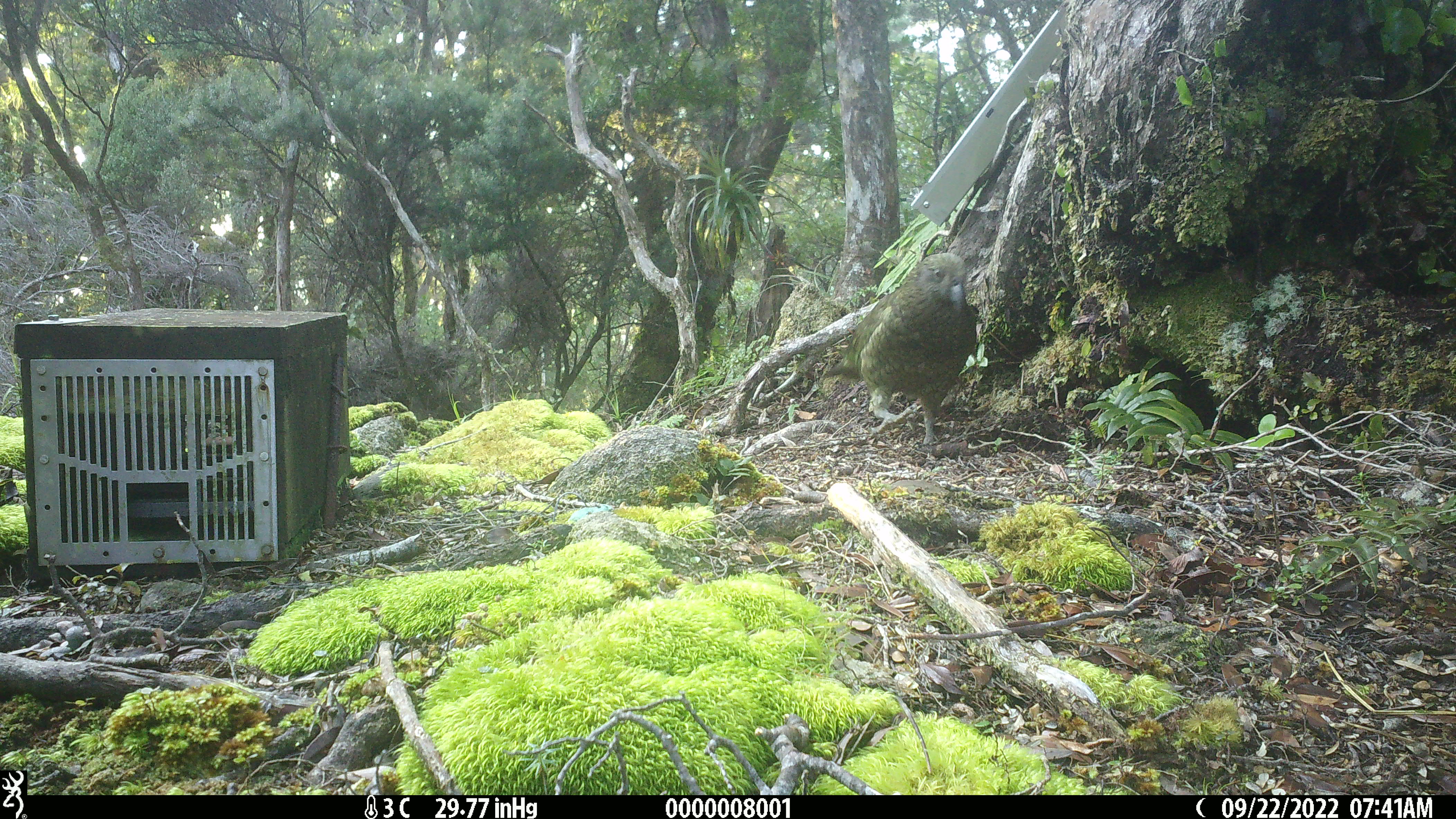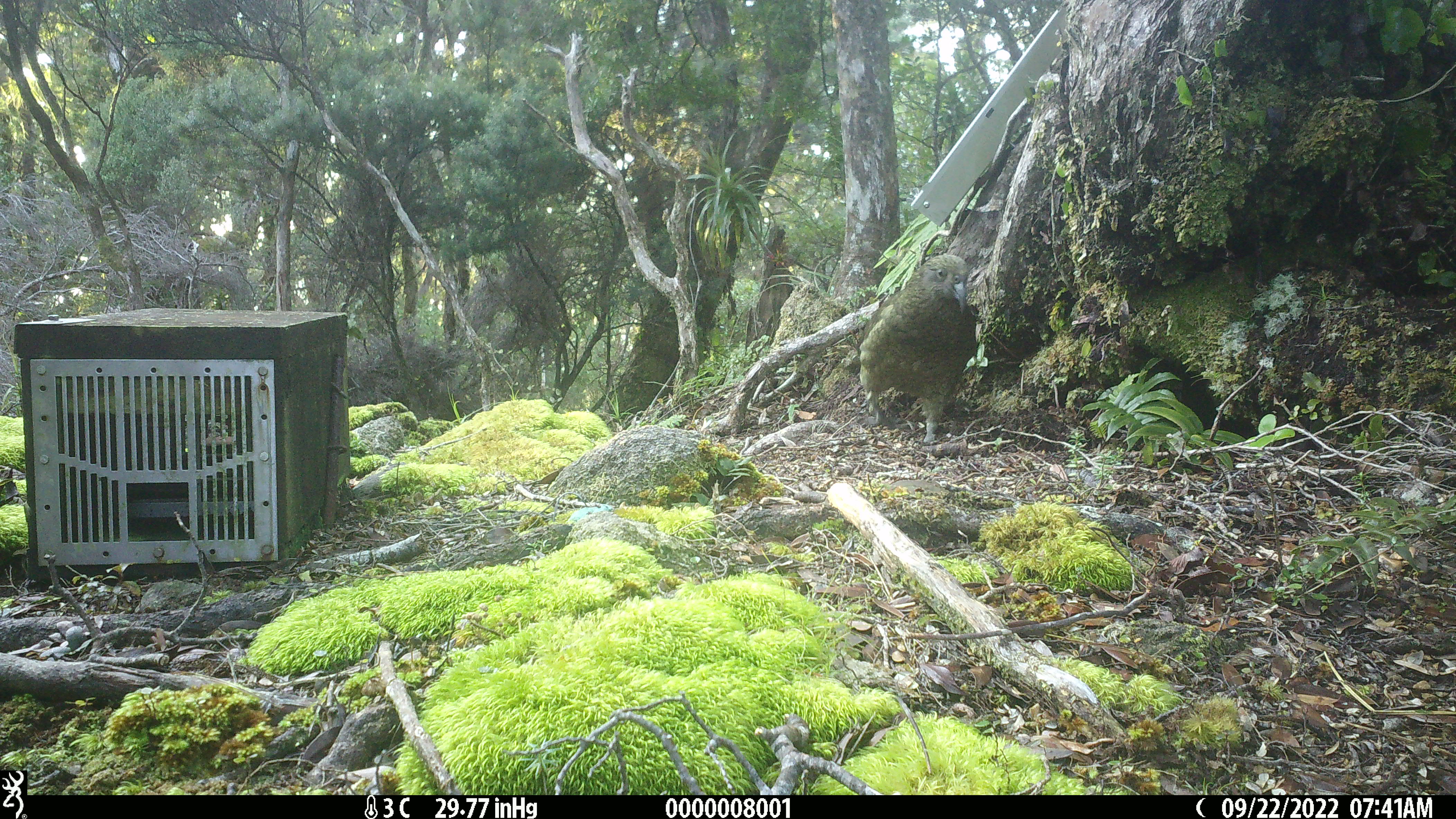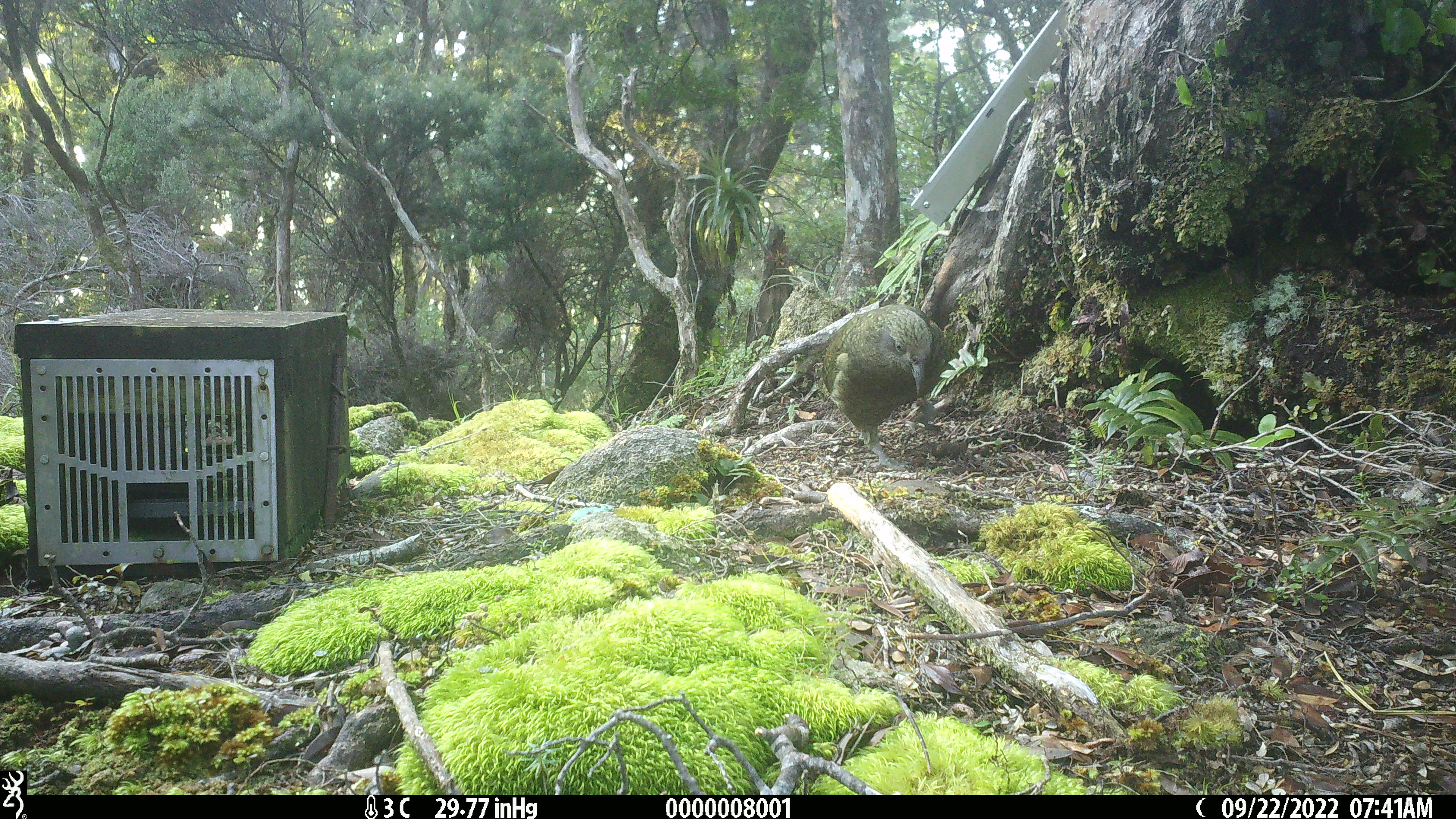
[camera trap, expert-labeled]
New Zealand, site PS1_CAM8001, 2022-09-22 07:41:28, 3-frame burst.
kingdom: Animalia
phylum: Chordata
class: Aves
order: Psittaciformes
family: Strigopidae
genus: Nestor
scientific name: Nestor notabilis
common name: kea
Kea (Nestor notabilis).